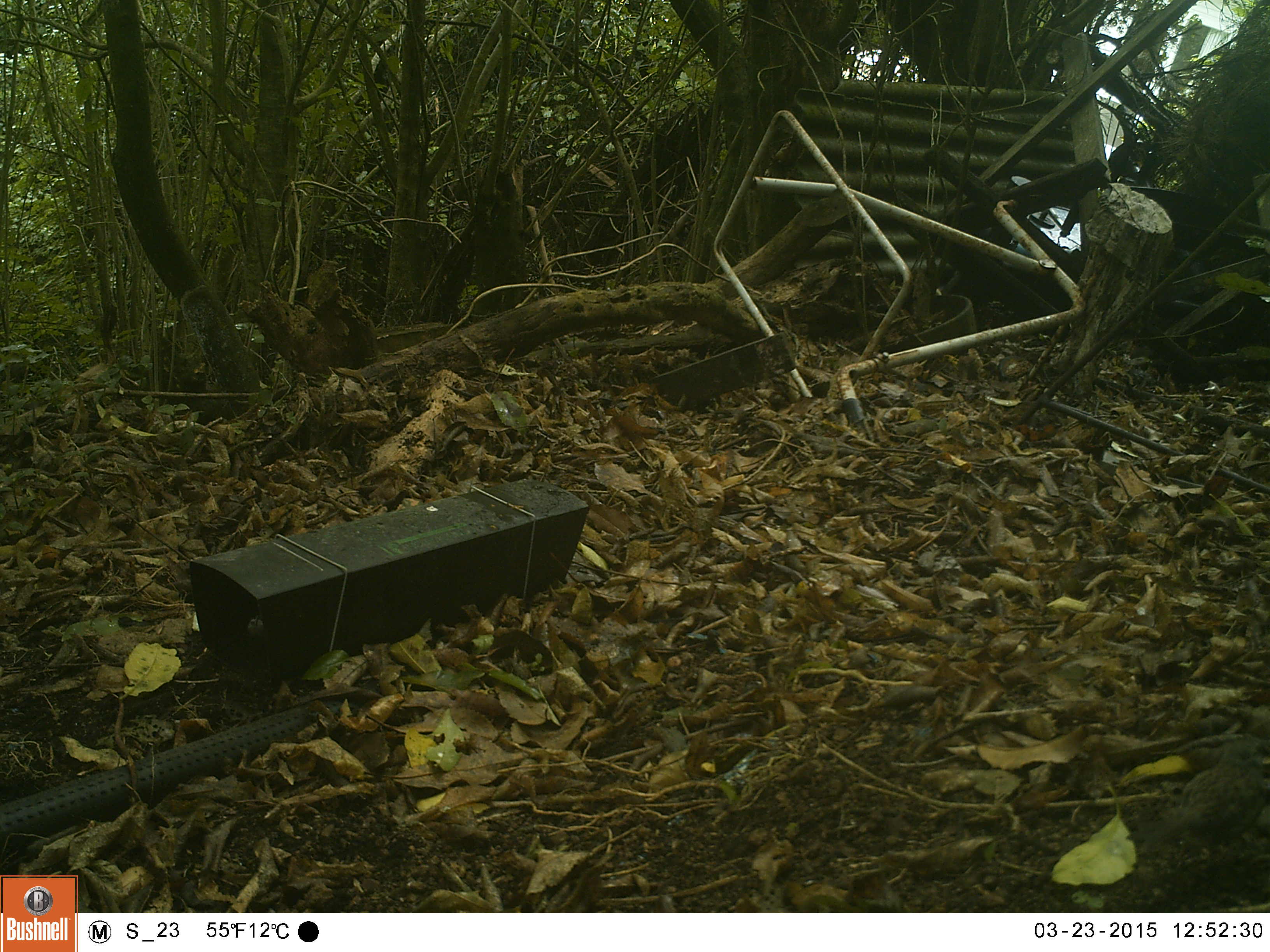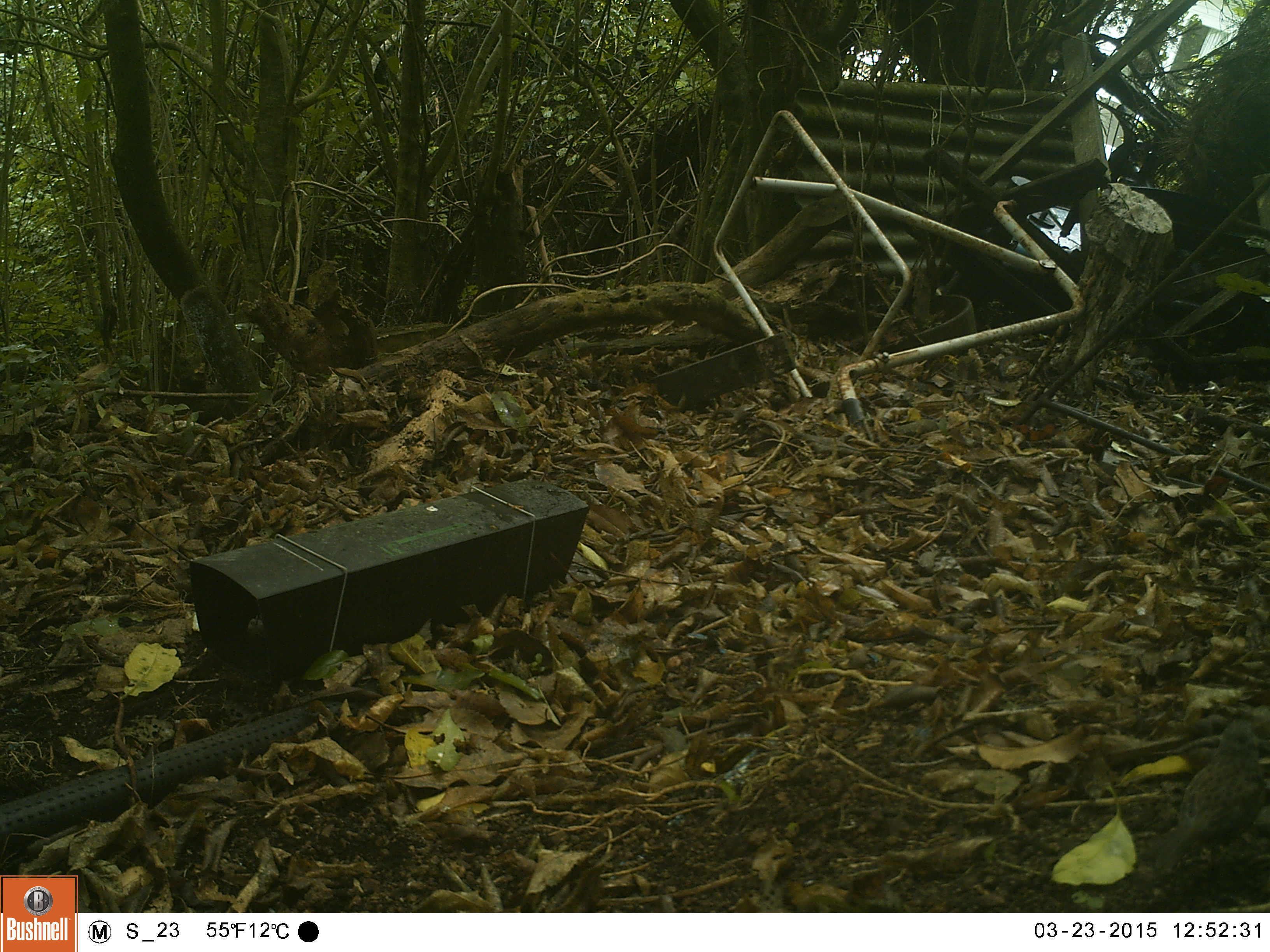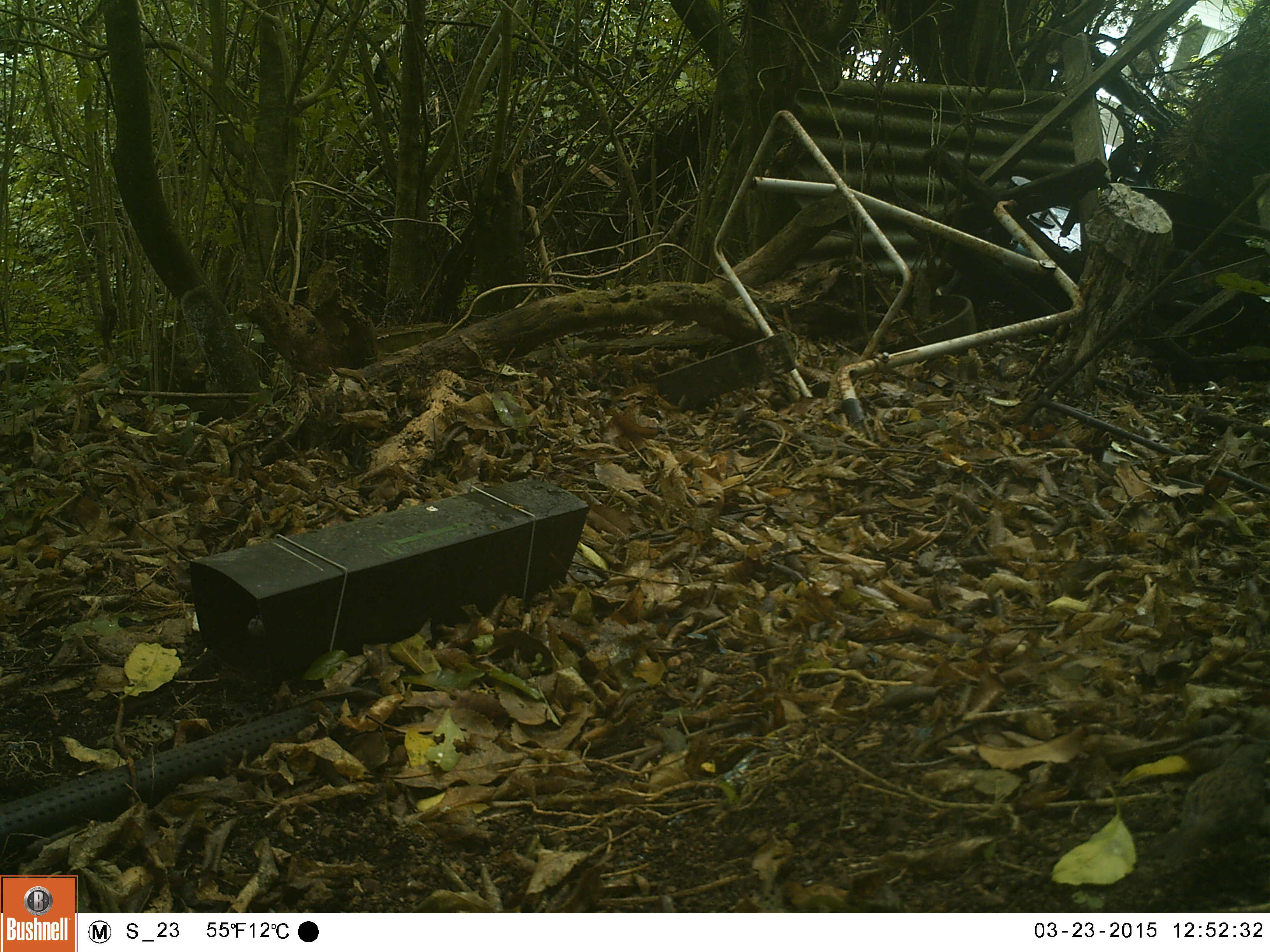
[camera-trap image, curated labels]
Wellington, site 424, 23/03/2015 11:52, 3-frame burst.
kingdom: Animalia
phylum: Chordata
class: Aves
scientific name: Aves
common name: bird